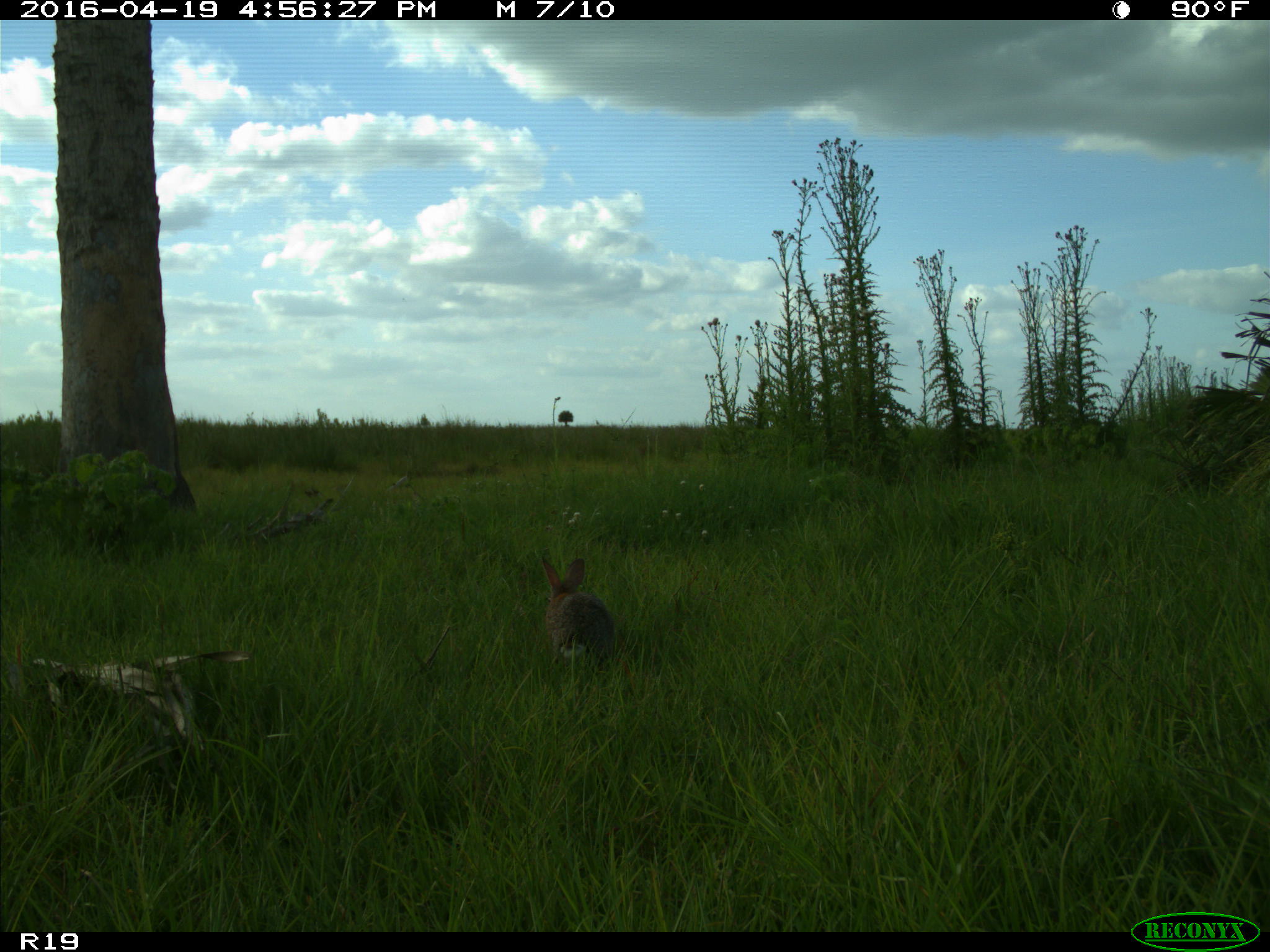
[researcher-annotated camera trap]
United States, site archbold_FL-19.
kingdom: Animalia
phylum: Chordata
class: Mammalia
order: Lagomorpha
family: Leporidae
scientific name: Leporidae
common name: rabbits and hares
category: unidentified rabbit